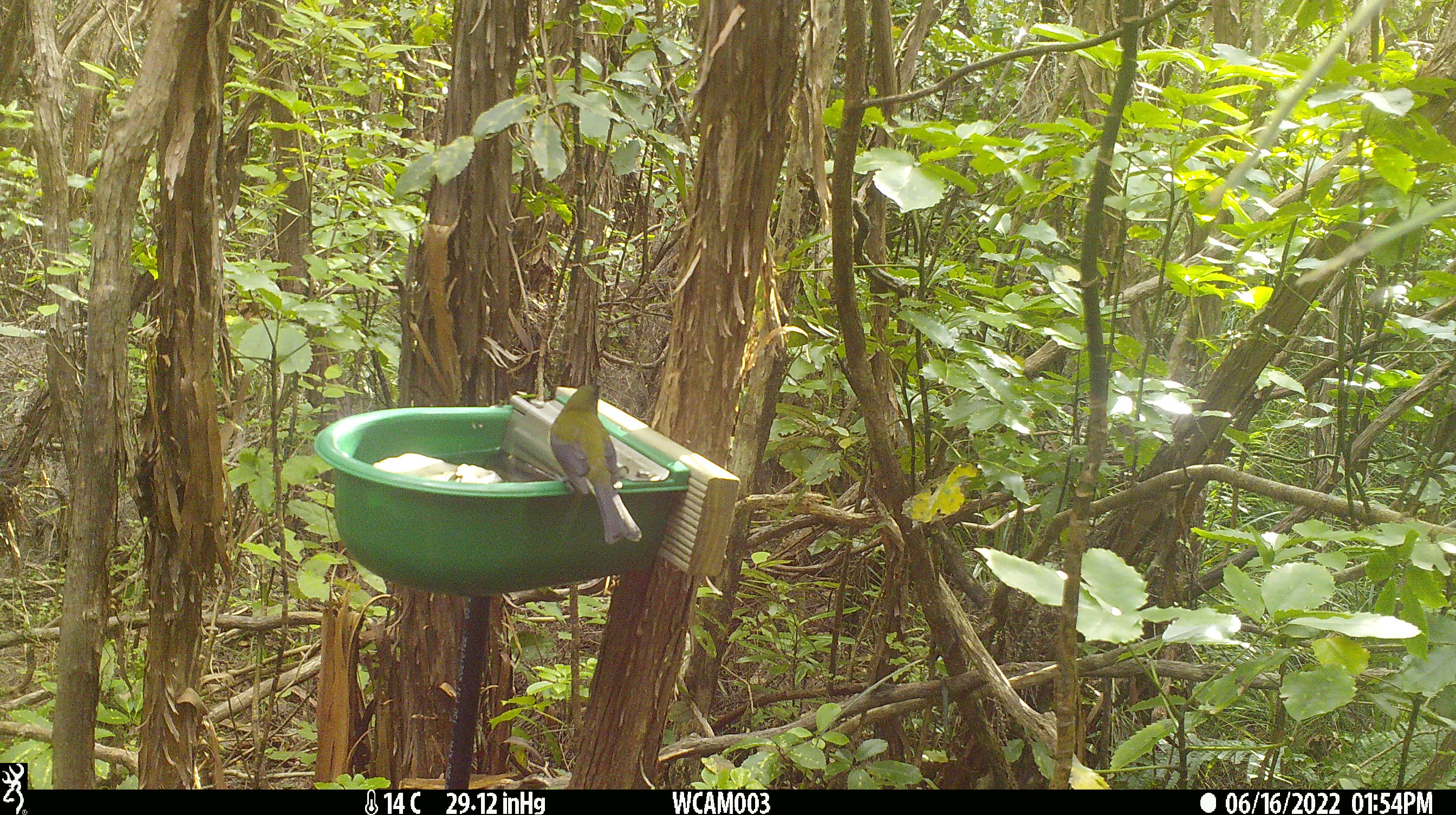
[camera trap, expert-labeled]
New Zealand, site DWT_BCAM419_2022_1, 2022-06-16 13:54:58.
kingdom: Animalia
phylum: Chordata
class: Aves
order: Passeriformes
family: Meliphagidae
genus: Anthornis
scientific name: Anthornis melanura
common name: new zealand bellbird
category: bellbird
Bellbird (new zealand bellbird) (Anthornis melanura).